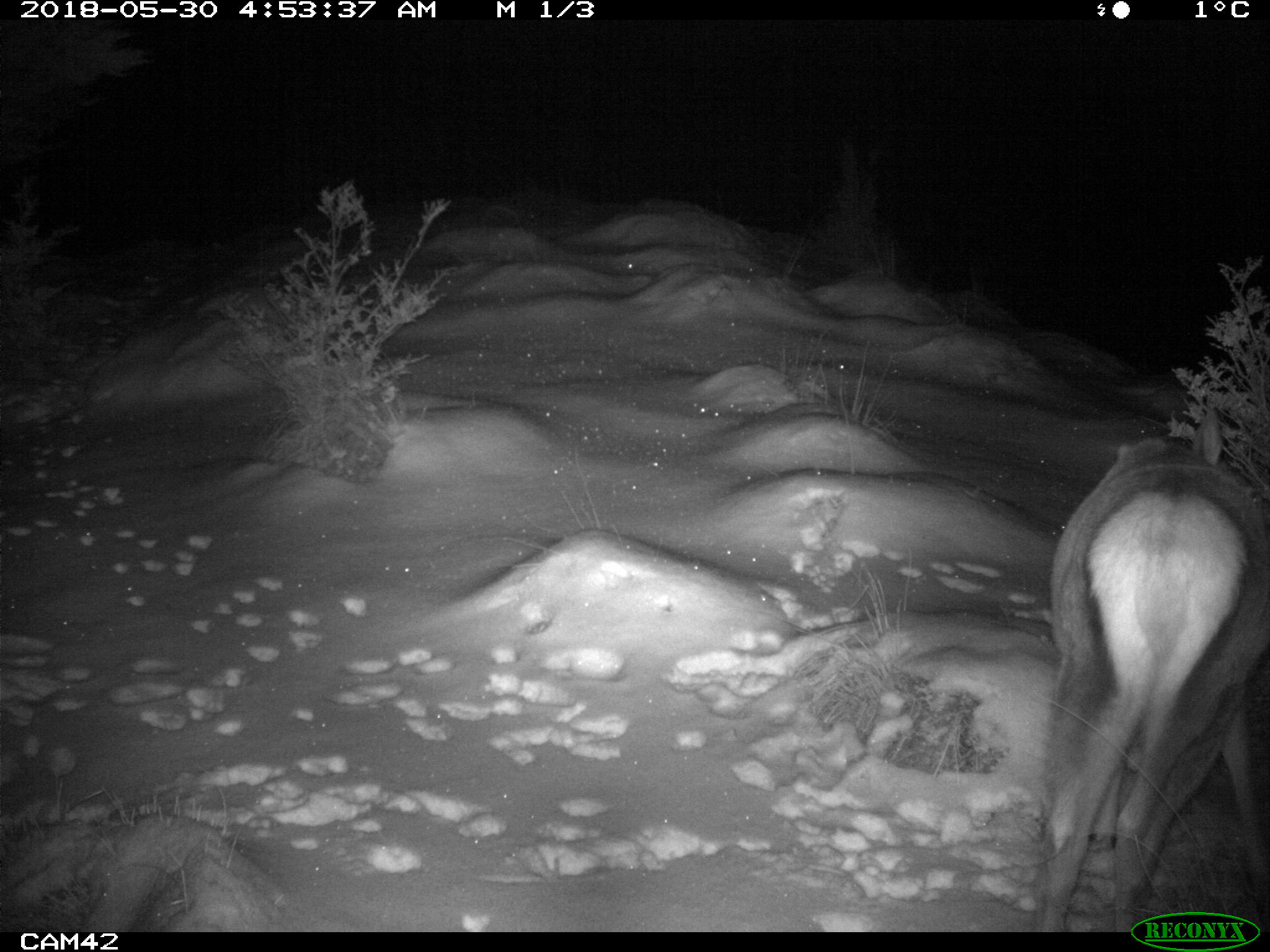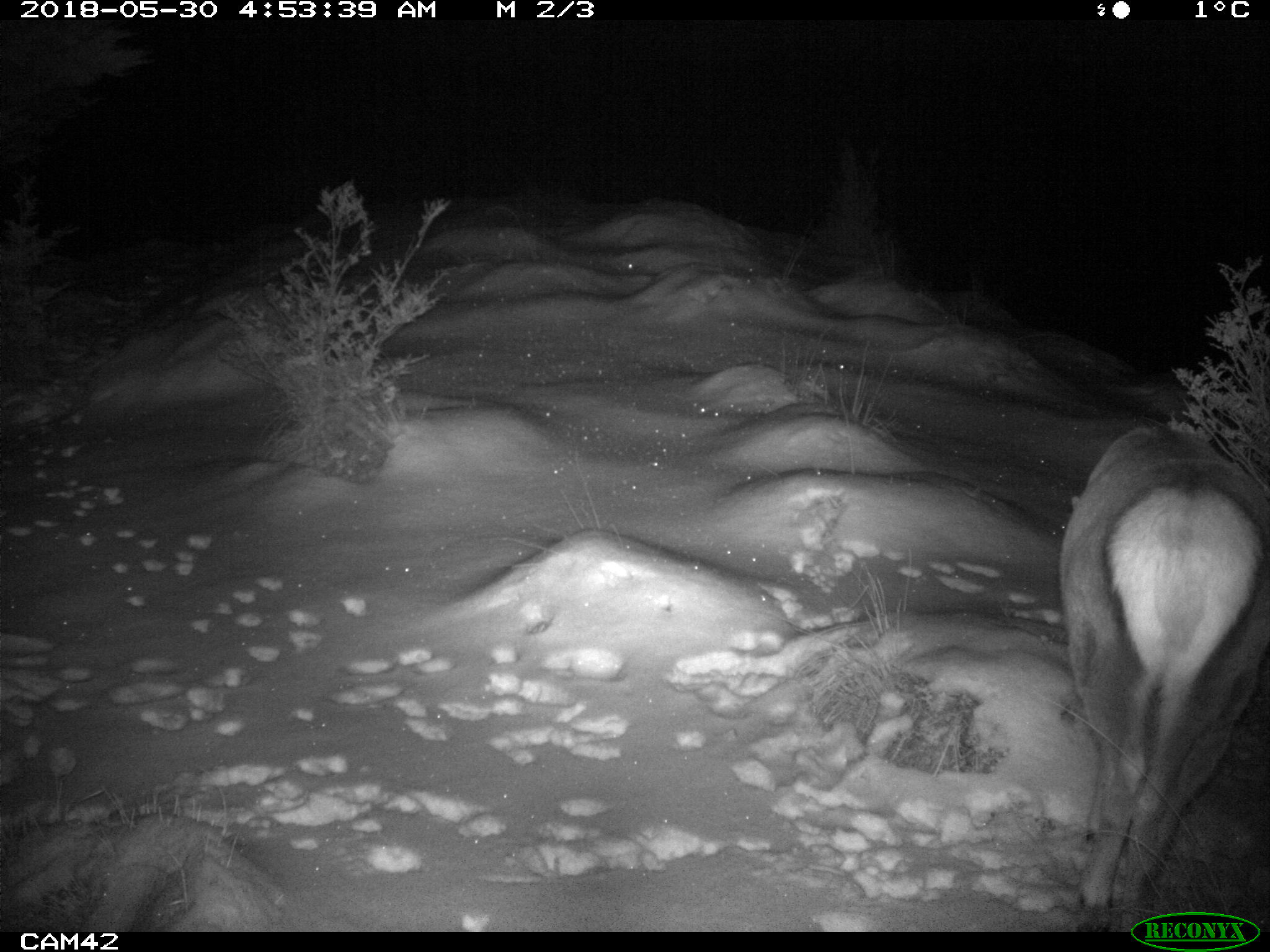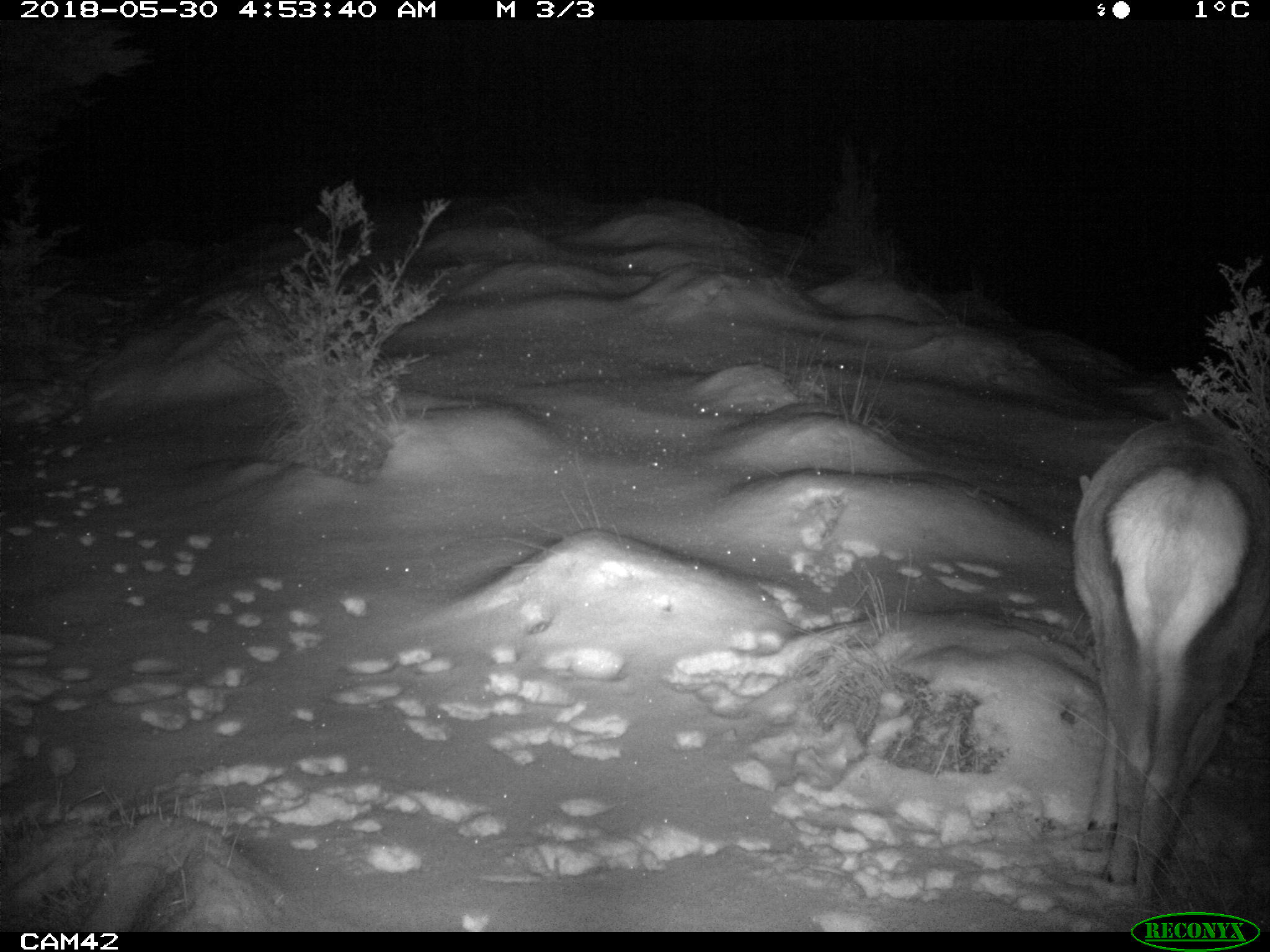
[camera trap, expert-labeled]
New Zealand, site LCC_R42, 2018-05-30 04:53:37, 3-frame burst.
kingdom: Animalia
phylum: Chordata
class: Mammalia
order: Artiodactyla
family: Cervidae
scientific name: Cervidae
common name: deer